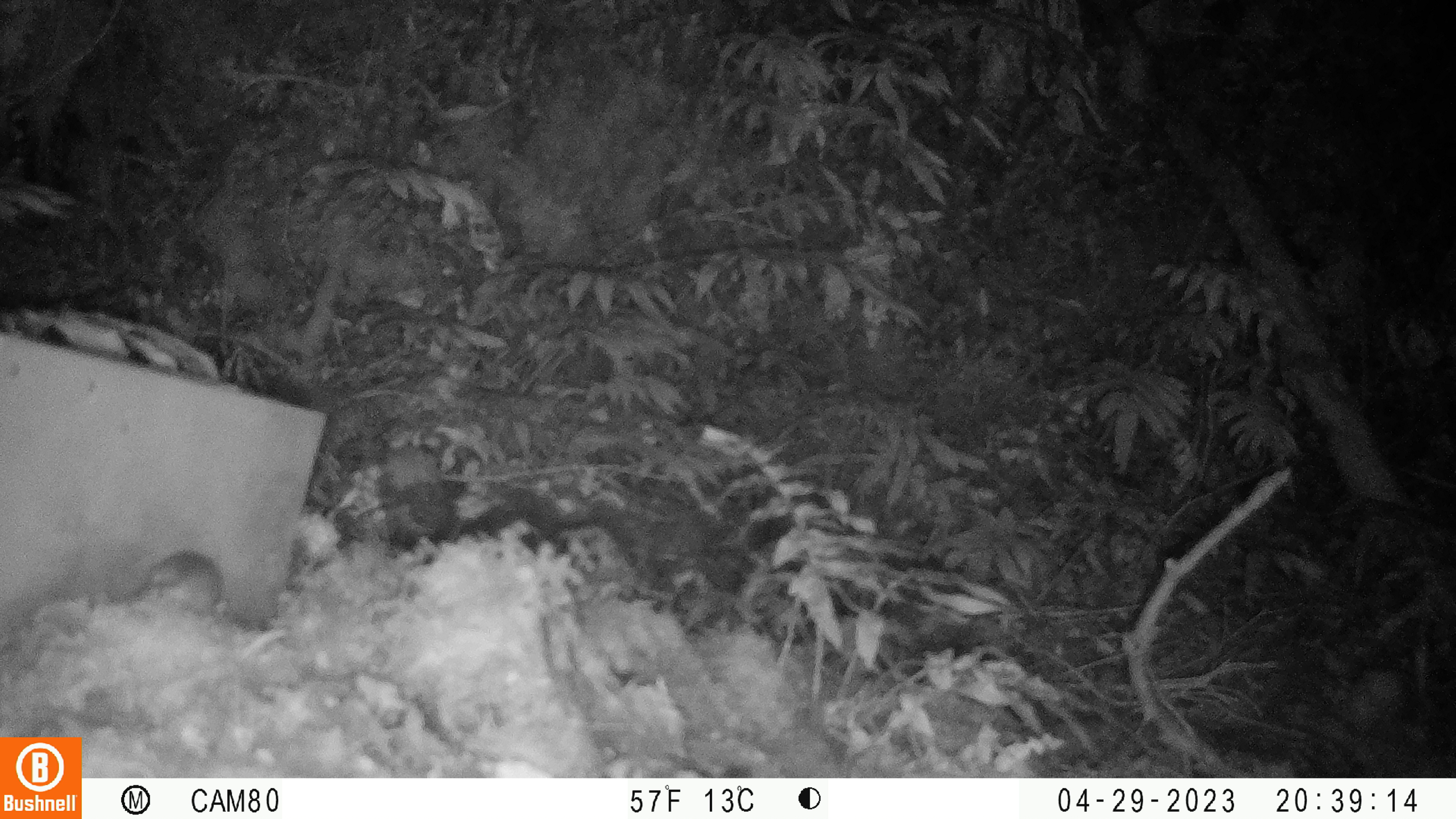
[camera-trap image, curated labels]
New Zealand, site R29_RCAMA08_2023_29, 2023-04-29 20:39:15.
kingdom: Animalia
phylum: Chordata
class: Mammalia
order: Rodentia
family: Muridae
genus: Mus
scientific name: Mus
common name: mouse